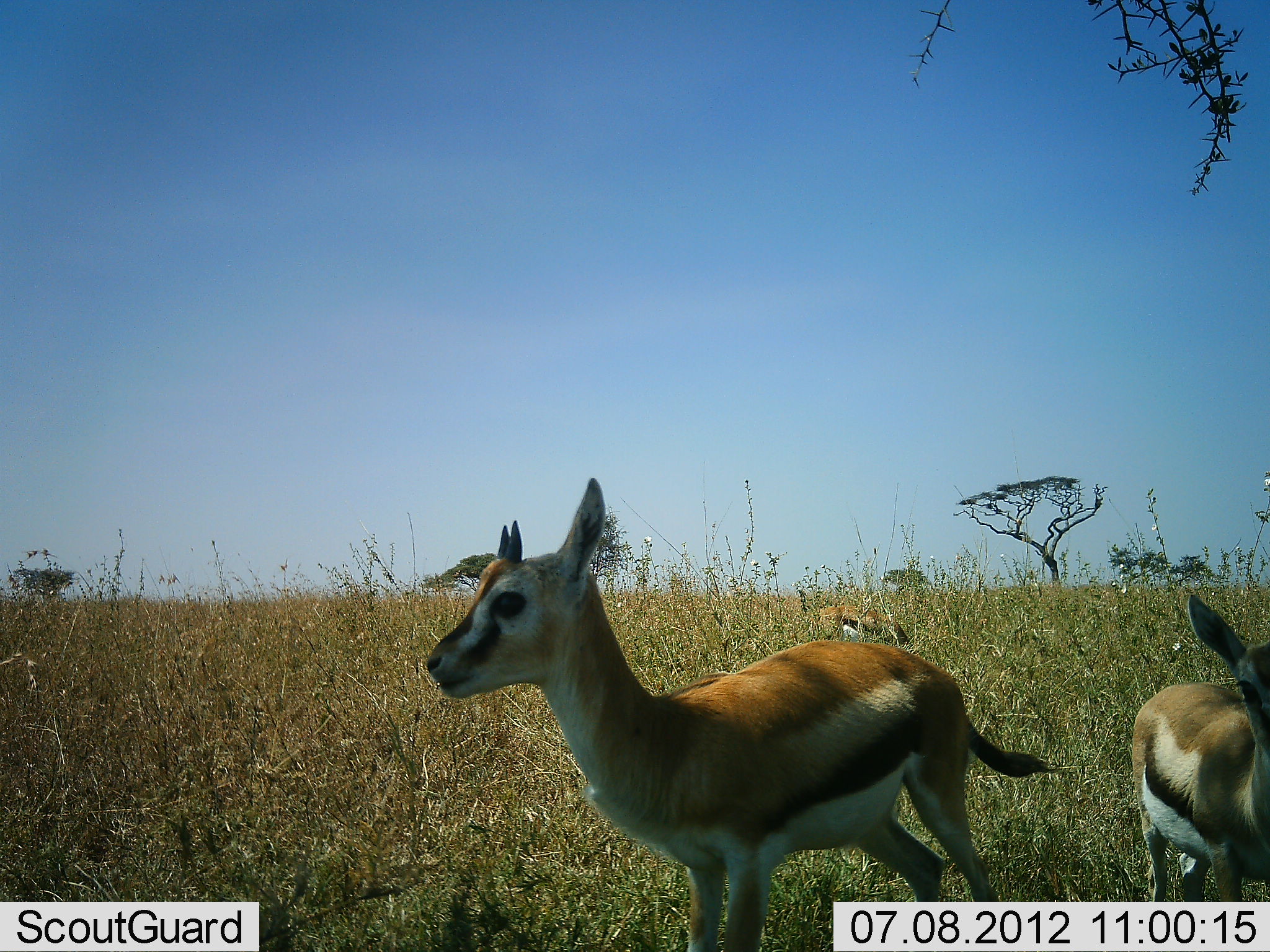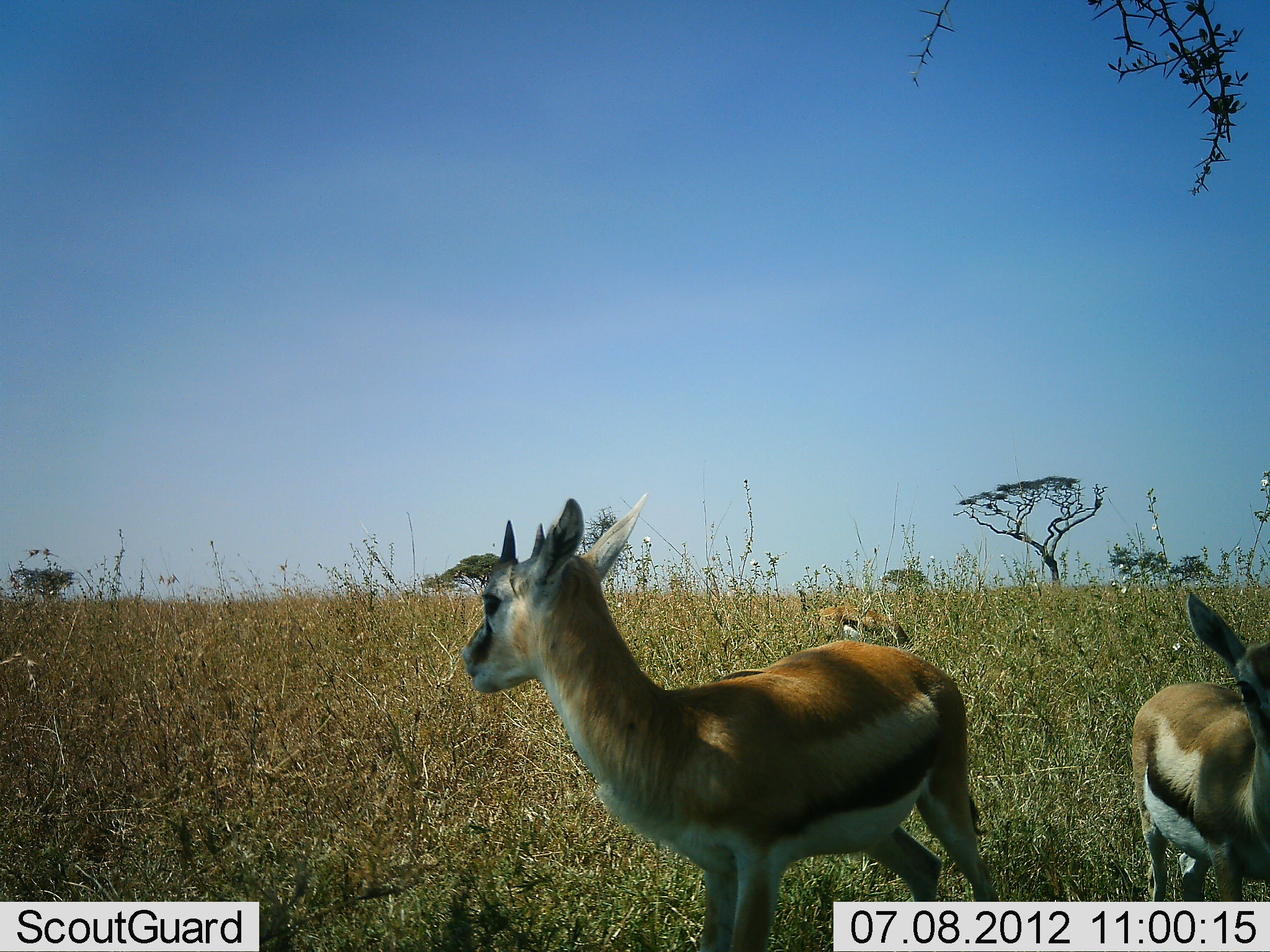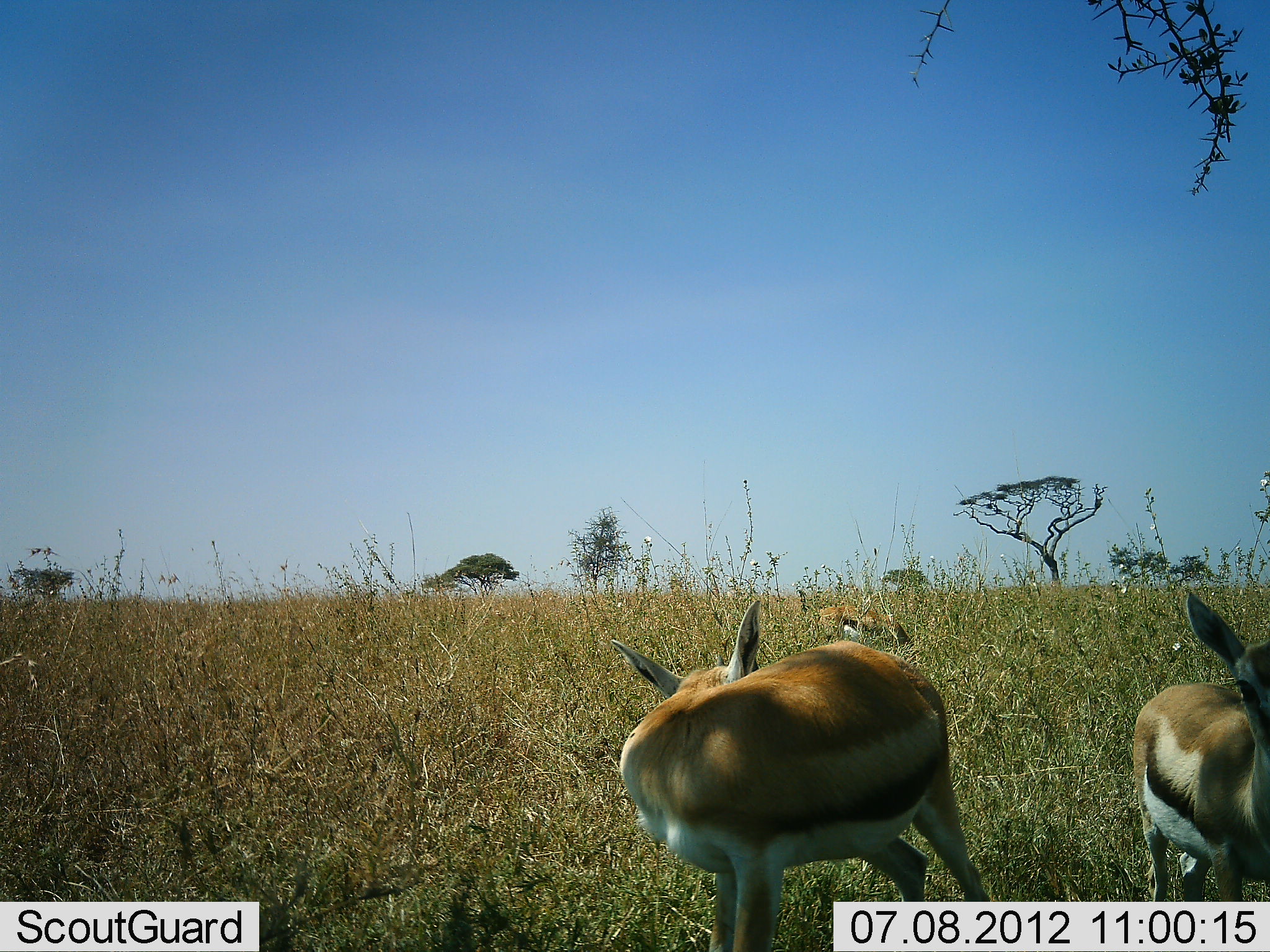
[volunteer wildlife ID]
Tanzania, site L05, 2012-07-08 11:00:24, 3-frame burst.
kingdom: Animalia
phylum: Chordata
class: Mammalia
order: Artiodactyla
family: Bovidae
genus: Eudorcas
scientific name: Eudorcas thomsonii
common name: thomson's gazelle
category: gazellethomsons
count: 3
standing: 90%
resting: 20%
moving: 0%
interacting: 0%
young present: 30%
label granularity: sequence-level